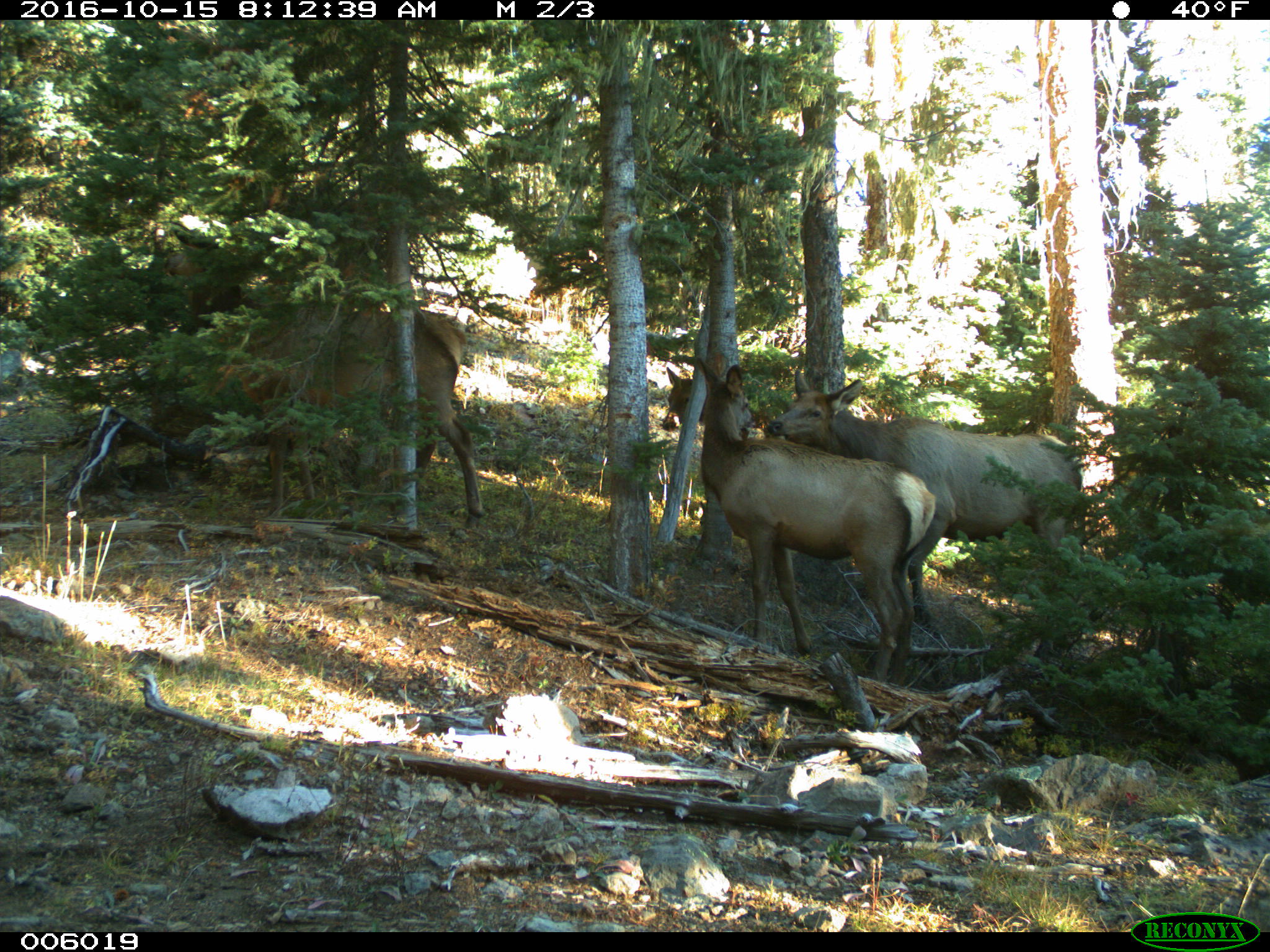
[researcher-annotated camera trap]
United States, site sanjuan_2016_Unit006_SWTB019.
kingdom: Animalia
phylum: Chordata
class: Mammalia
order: Artiodactyla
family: Cervidae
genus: Cervus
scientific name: Cervus elaphus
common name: red deer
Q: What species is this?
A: Cervus elaphus (red deer).